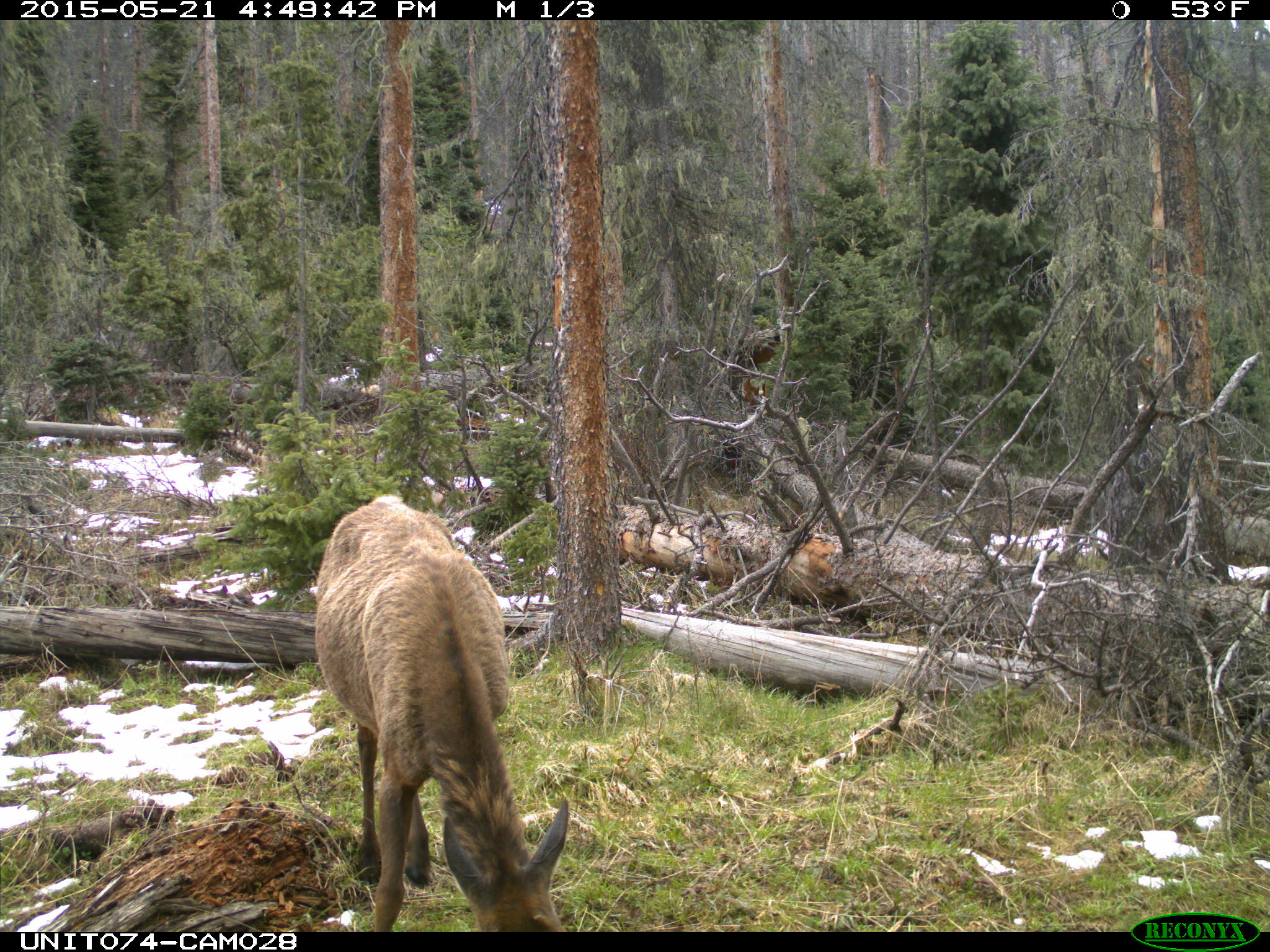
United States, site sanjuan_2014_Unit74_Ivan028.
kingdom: Animalia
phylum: Chordata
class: Mammalia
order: Artiodactyla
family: Cervidae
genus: Cervus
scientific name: Cervus elaphus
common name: red deer